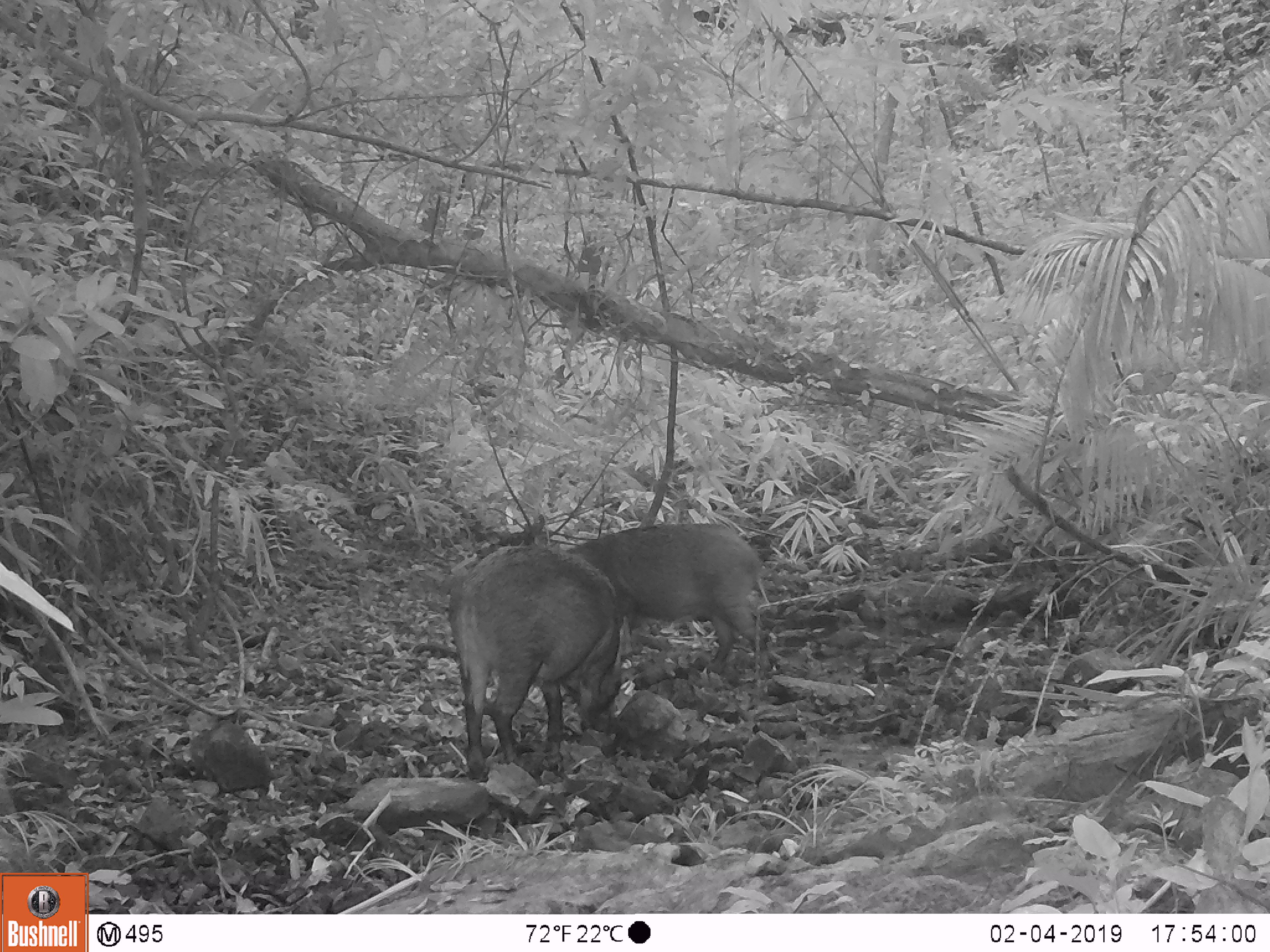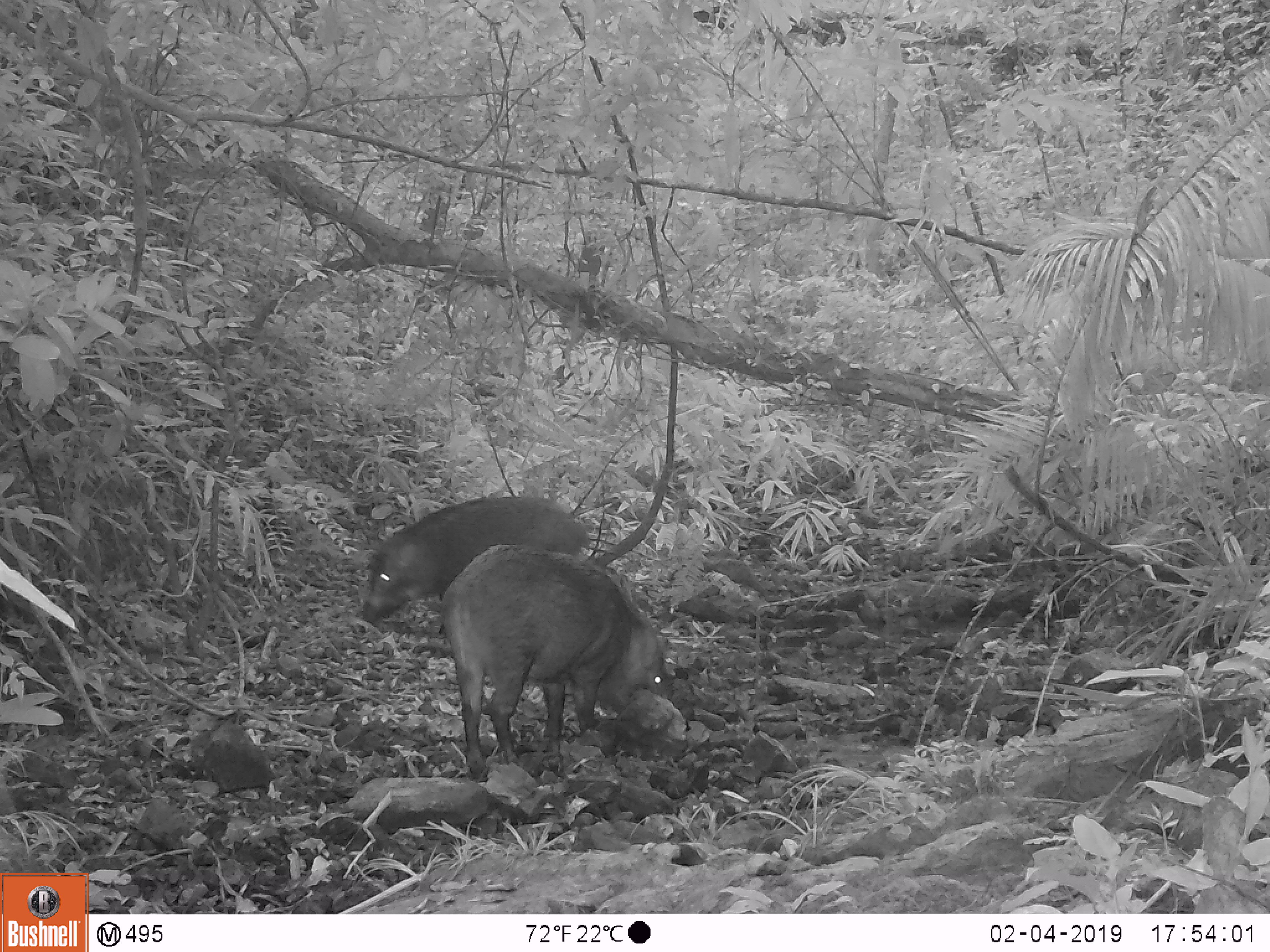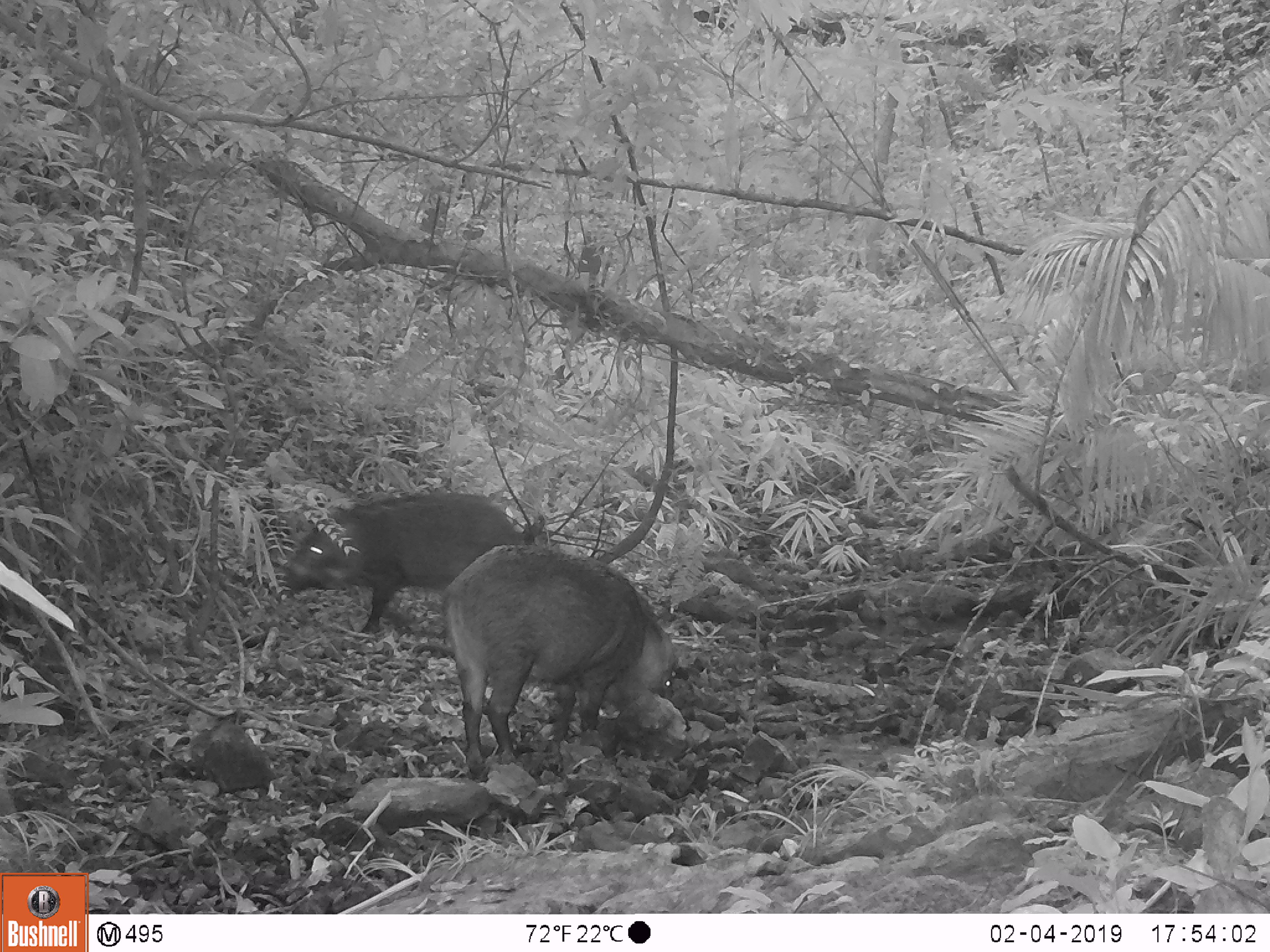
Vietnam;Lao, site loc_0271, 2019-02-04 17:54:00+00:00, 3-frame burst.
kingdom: Animalia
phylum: Chordata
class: Mammalia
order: Artiodactyla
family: Suidae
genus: Sus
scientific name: Sus scrofa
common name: eurasian wild pig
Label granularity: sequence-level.